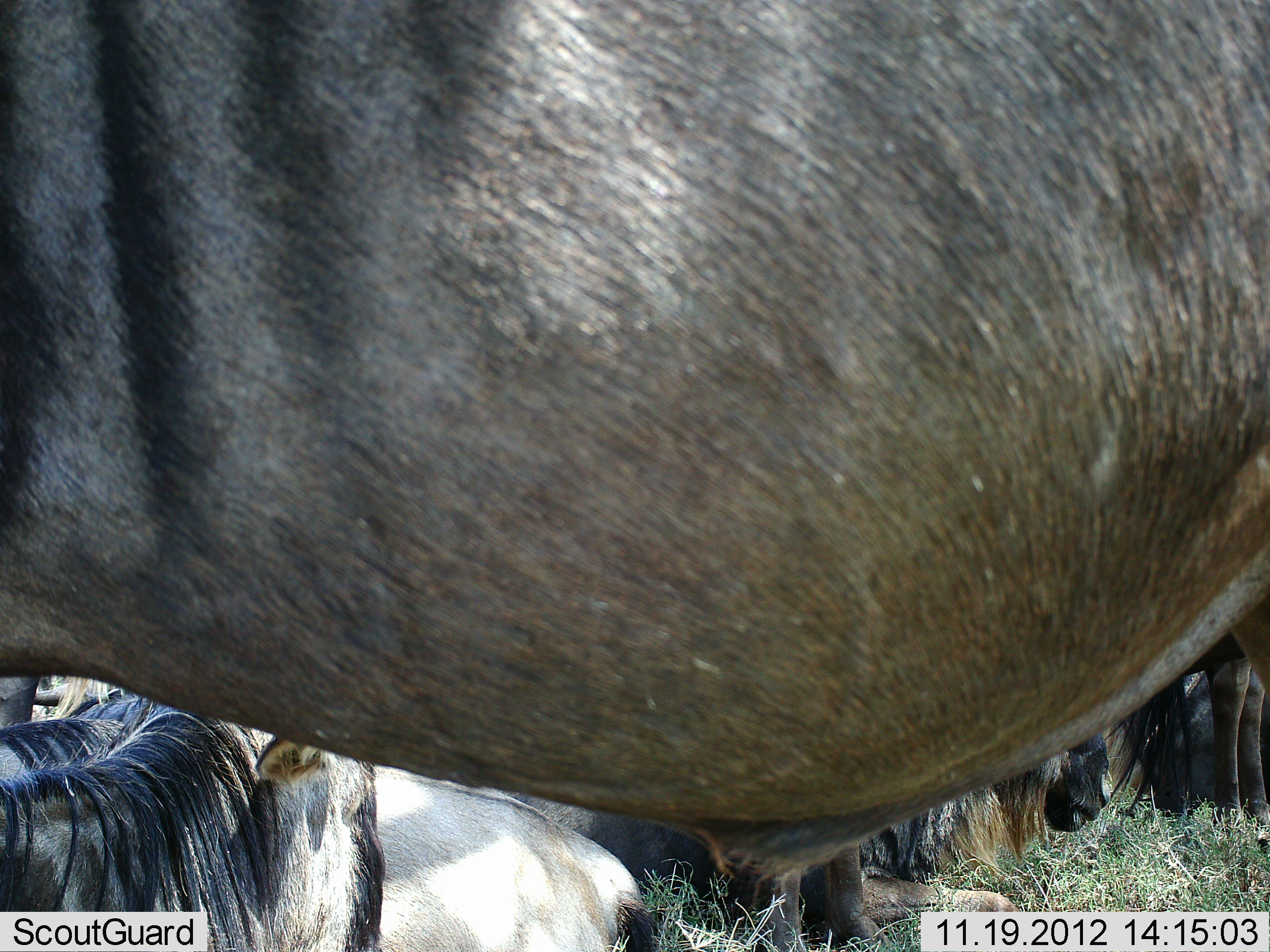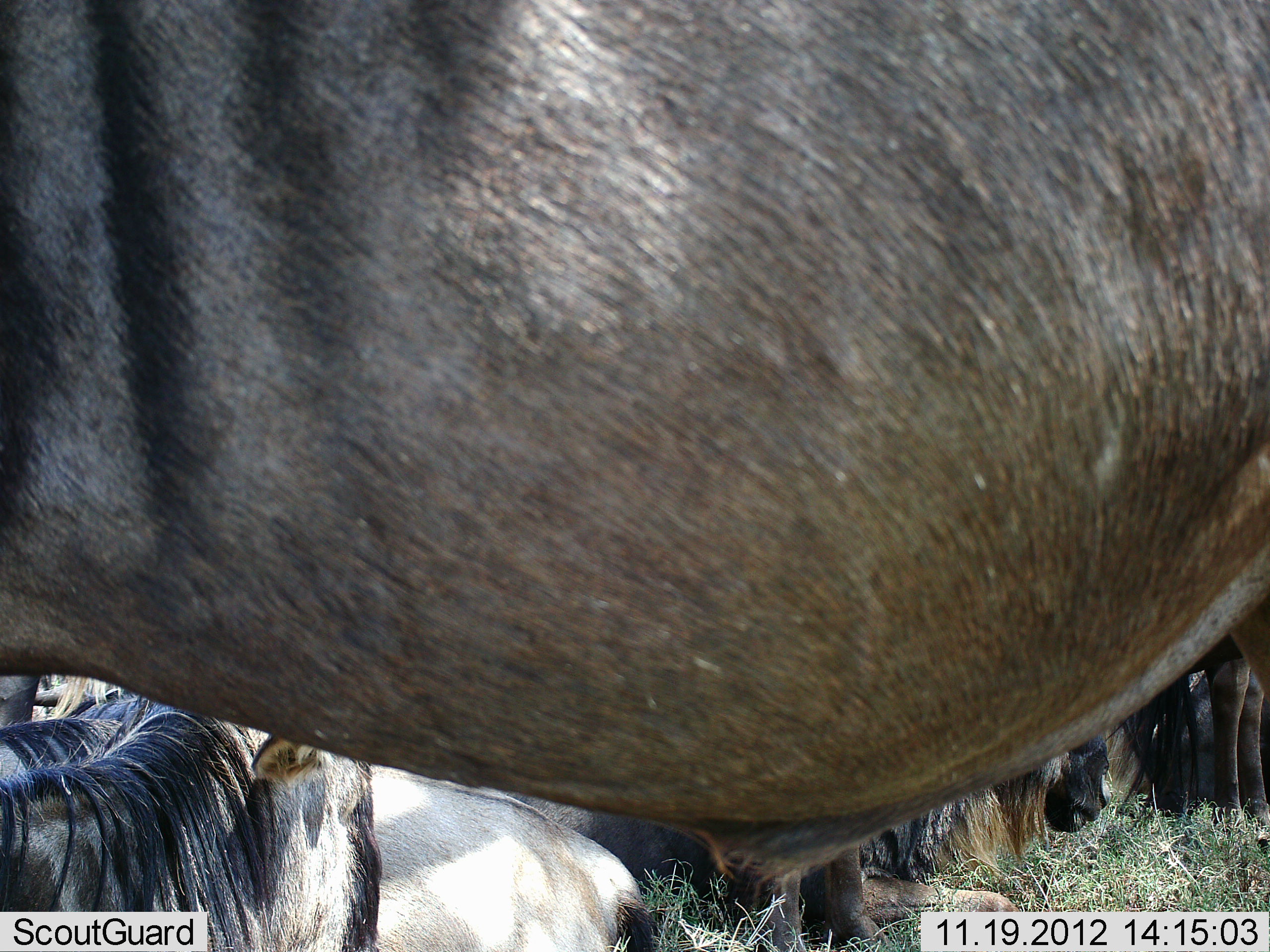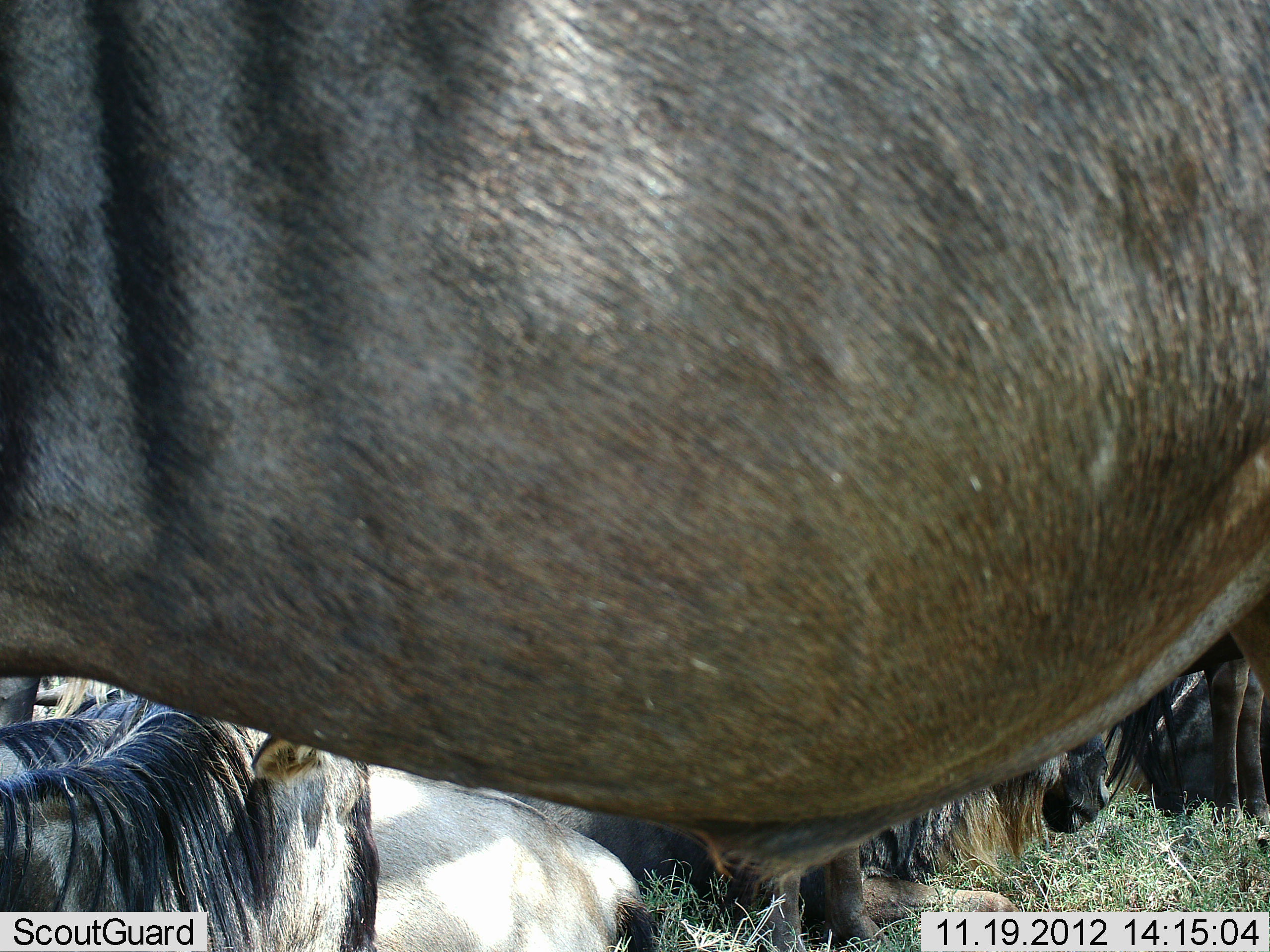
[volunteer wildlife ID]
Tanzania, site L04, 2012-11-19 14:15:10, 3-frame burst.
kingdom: Animalia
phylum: Chordata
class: Mammalia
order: Artiodactyla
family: Bovidae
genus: Connochaetes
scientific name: Connochaetes taurinus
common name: blue wildebeest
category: wildebeest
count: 6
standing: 80%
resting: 90%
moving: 0%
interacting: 0%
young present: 0%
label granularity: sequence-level